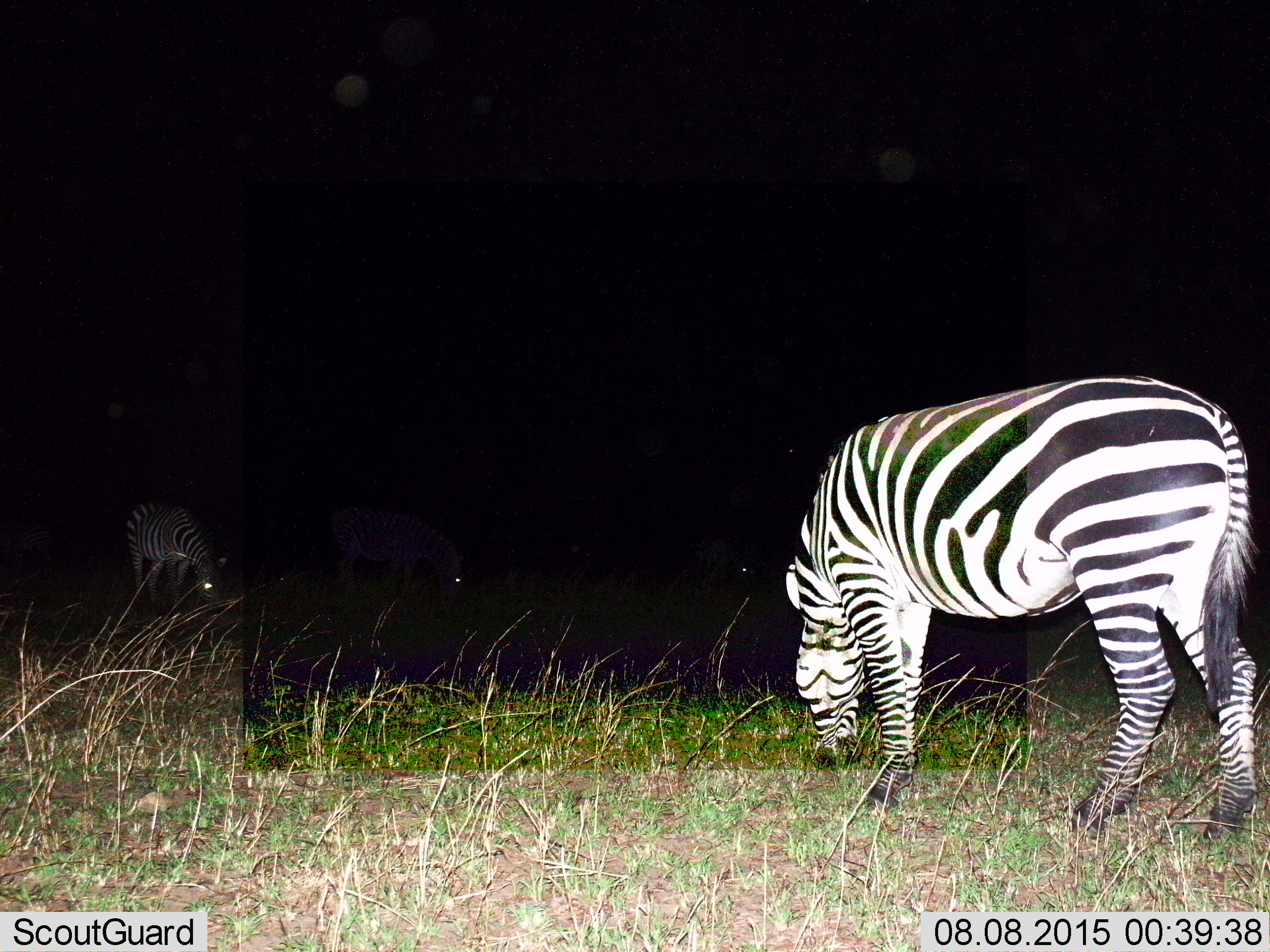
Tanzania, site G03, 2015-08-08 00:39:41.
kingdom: Animalia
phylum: Chordata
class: Mammalia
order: Perissodactyla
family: Equidae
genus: Equus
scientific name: Equus quagga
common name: plains zebra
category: zebra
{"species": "zebra (plains zebra) (Equus quagga)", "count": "4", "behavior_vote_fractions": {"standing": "21%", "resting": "0%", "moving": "5%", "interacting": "0%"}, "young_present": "0%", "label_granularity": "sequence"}